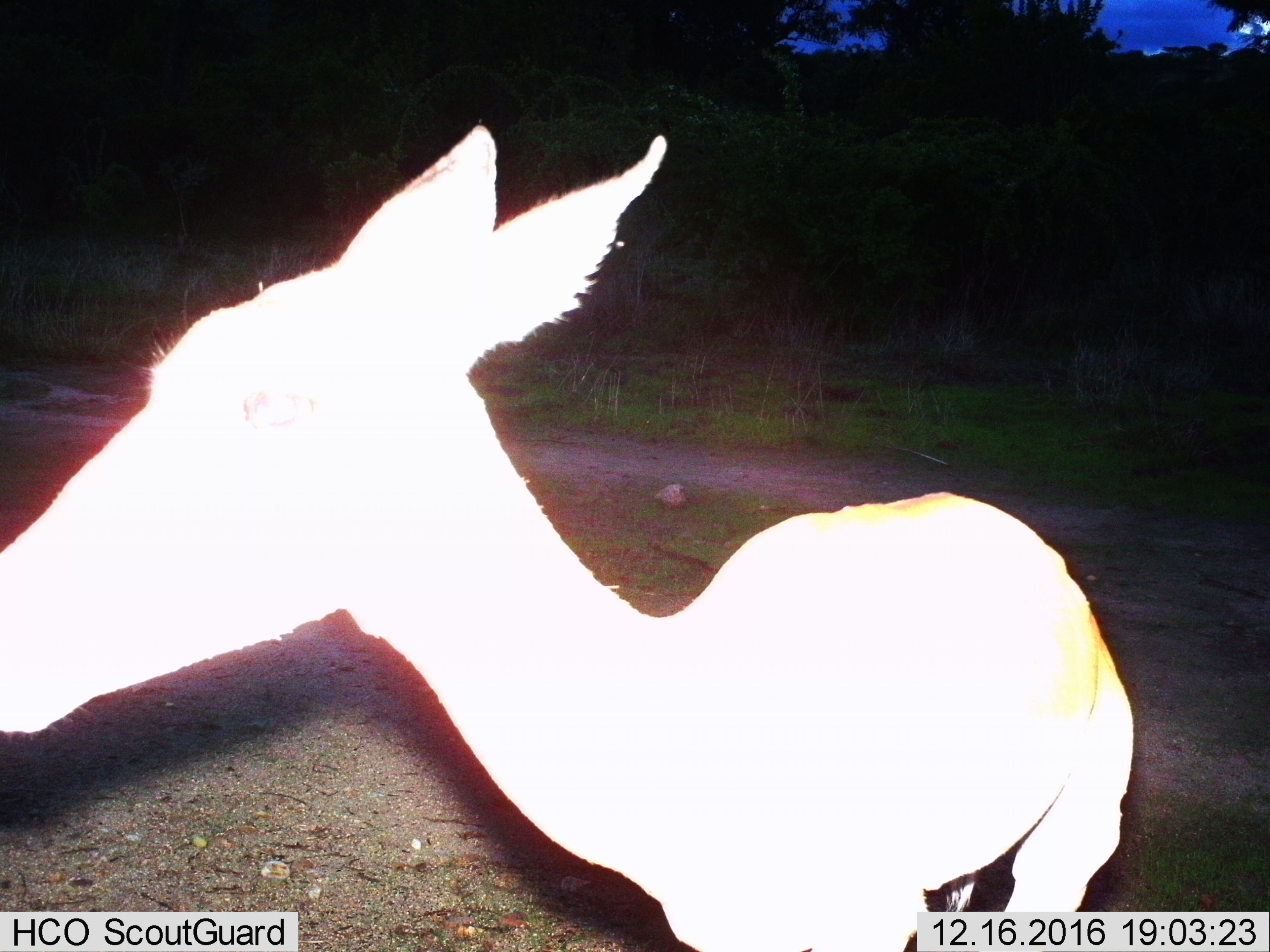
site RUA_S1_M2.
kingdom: Animalia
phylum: Chordata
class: Mammalia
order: Artiodactyla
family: Bovidae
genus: Aepyceros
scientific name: Aepyceros melampus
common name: impala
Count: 1.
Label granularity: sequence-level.